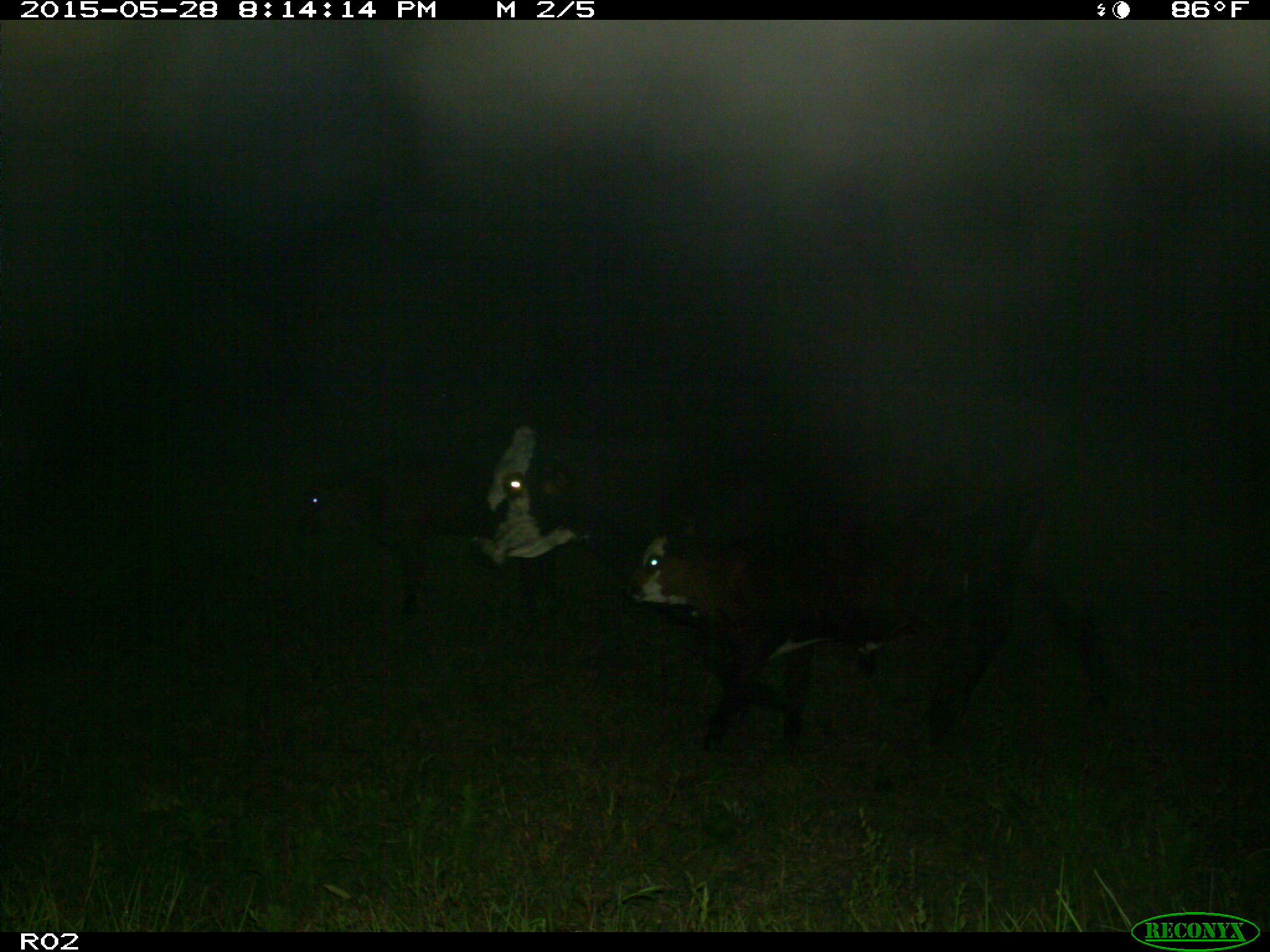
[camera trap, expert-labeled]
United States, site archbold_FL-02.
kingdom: Animalia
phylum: Chordata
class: Mammalia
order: Artiodactyla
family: Bovidae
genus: Bos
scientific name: Bos taurus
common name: domestic cow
Bos taurus (domestic cow).